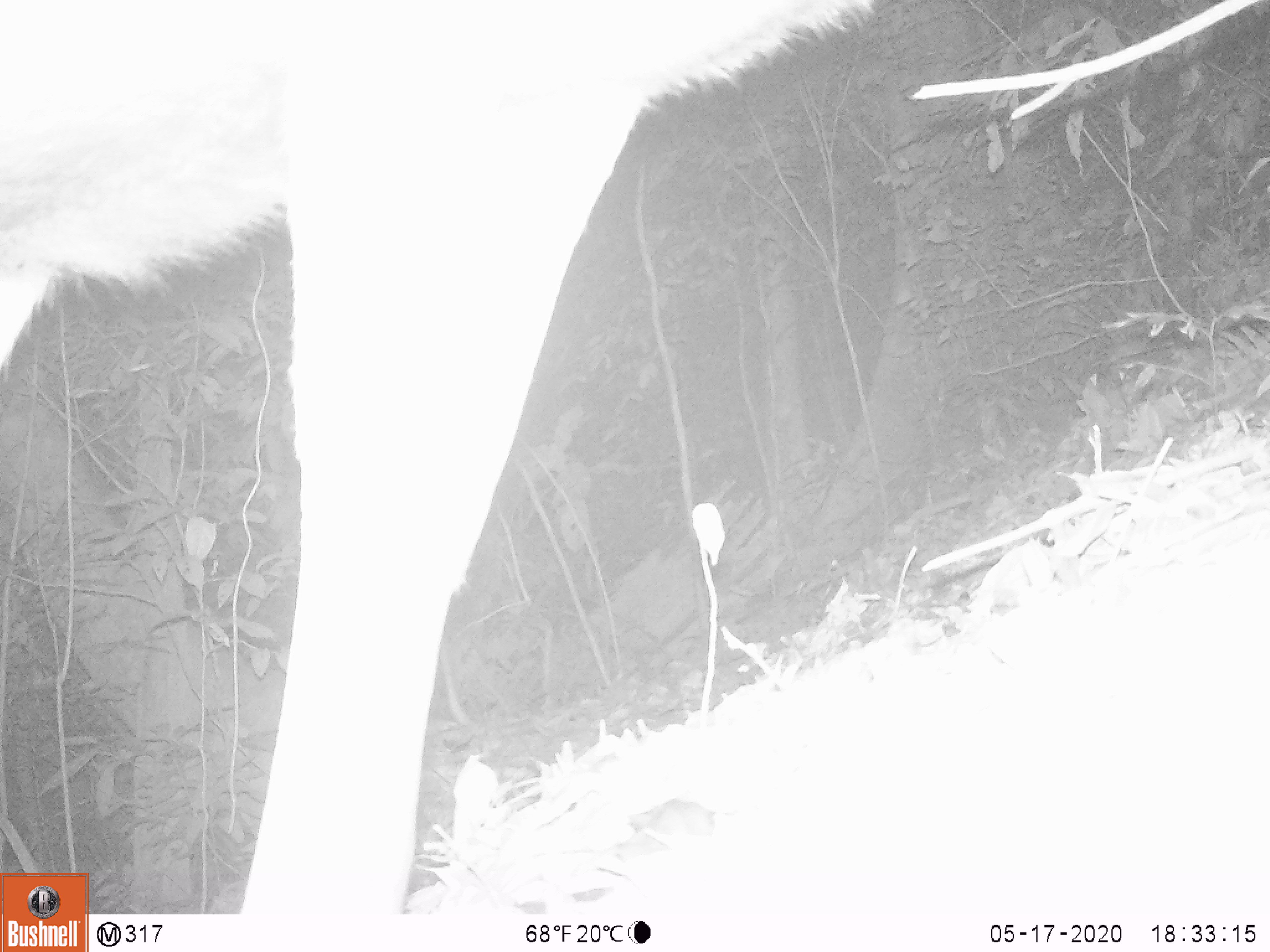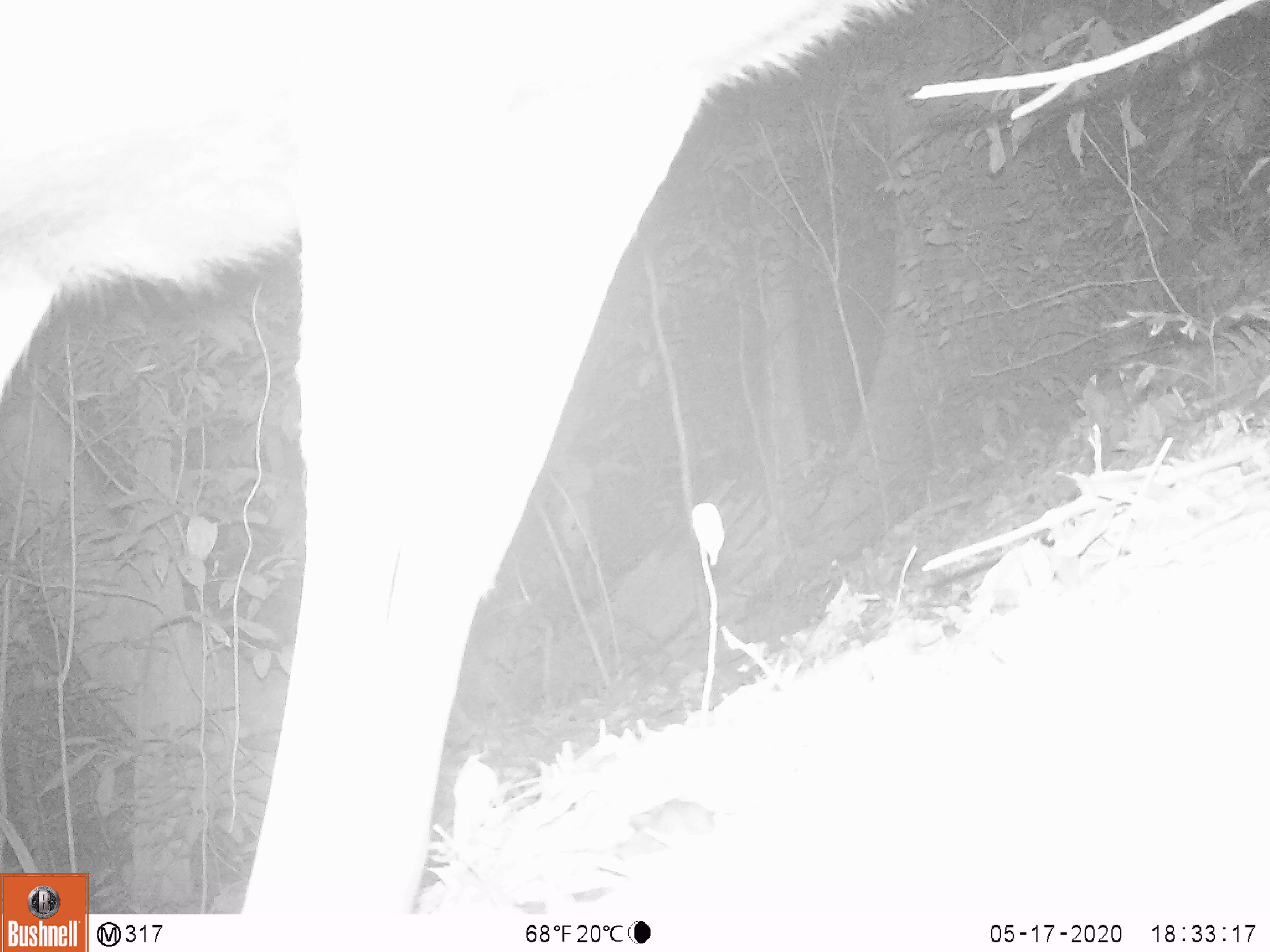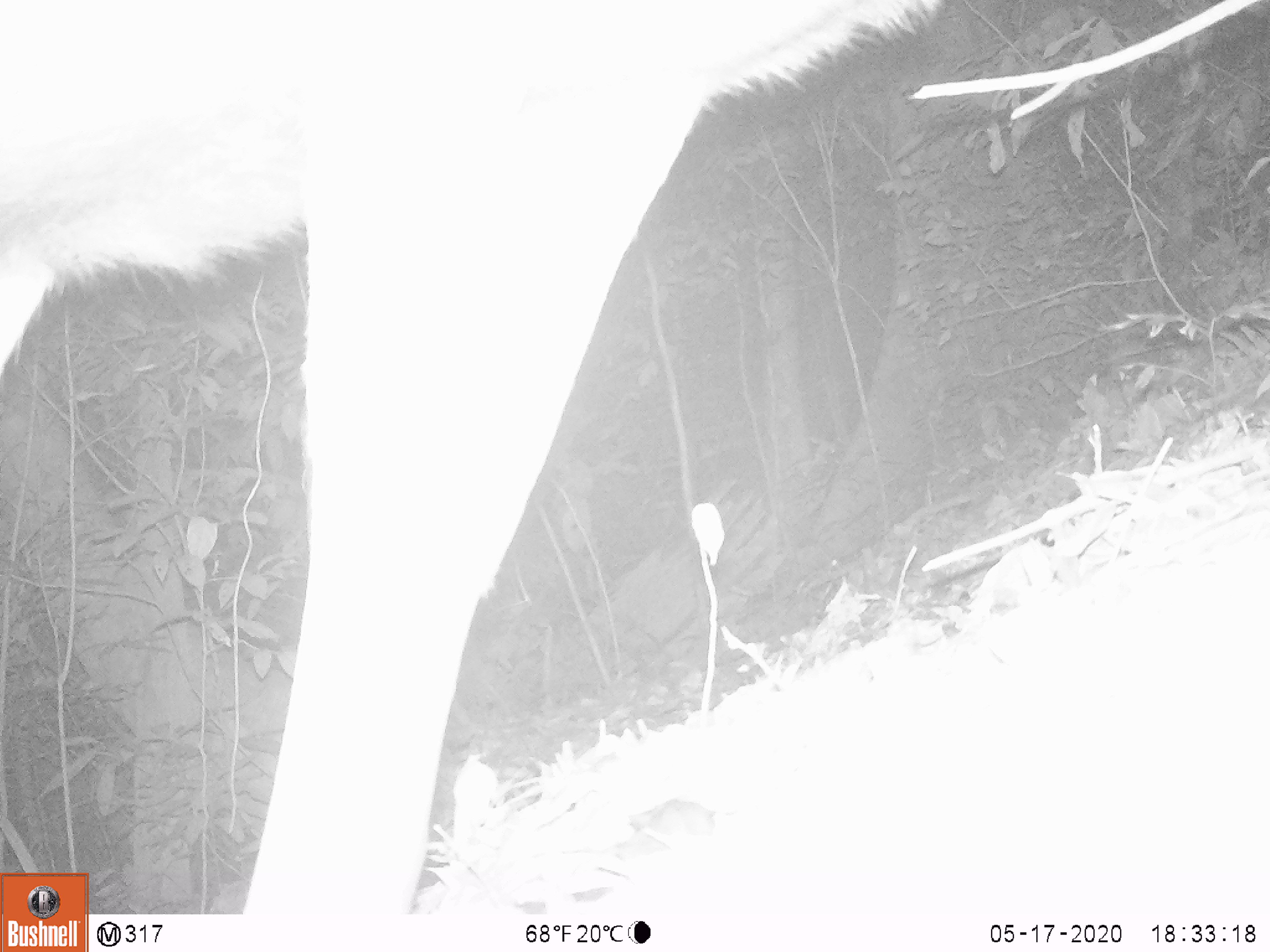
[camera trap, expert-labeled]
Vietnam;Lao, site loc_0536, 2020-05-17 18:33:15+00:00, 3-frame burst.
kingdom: Animalia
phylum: Chordata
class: Mammalia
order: Artiodactyla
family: Cervidae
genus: Rusa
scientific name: Rusa unicolor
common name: sambar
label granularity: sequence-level